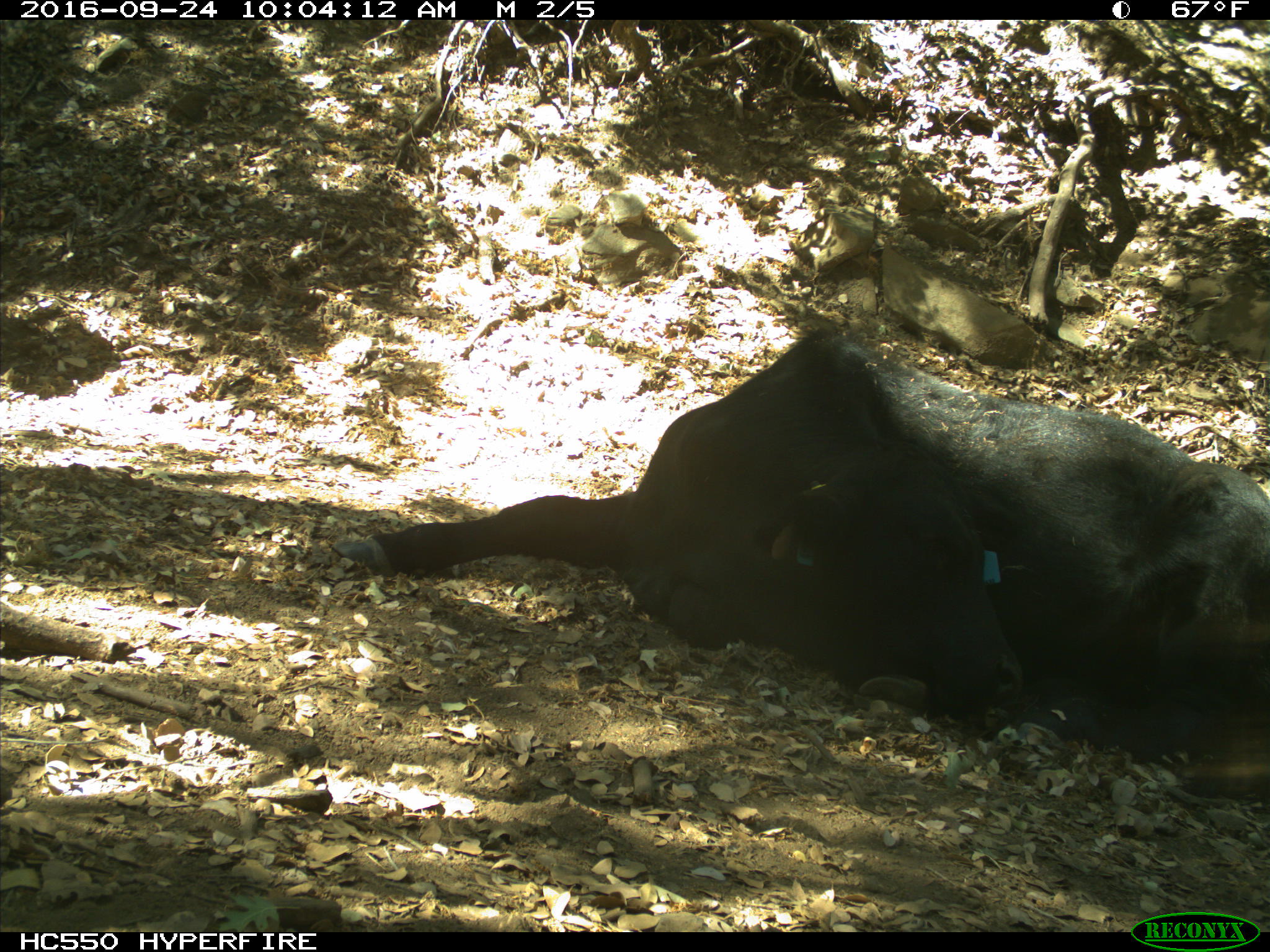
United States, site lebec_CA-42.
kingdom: Animalia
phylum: Chordata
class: Mammalia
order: Artiodactyla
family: Bovidae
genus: Bos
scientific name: Bos taurus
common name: domestic cow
Bos taurus (domestic cow).